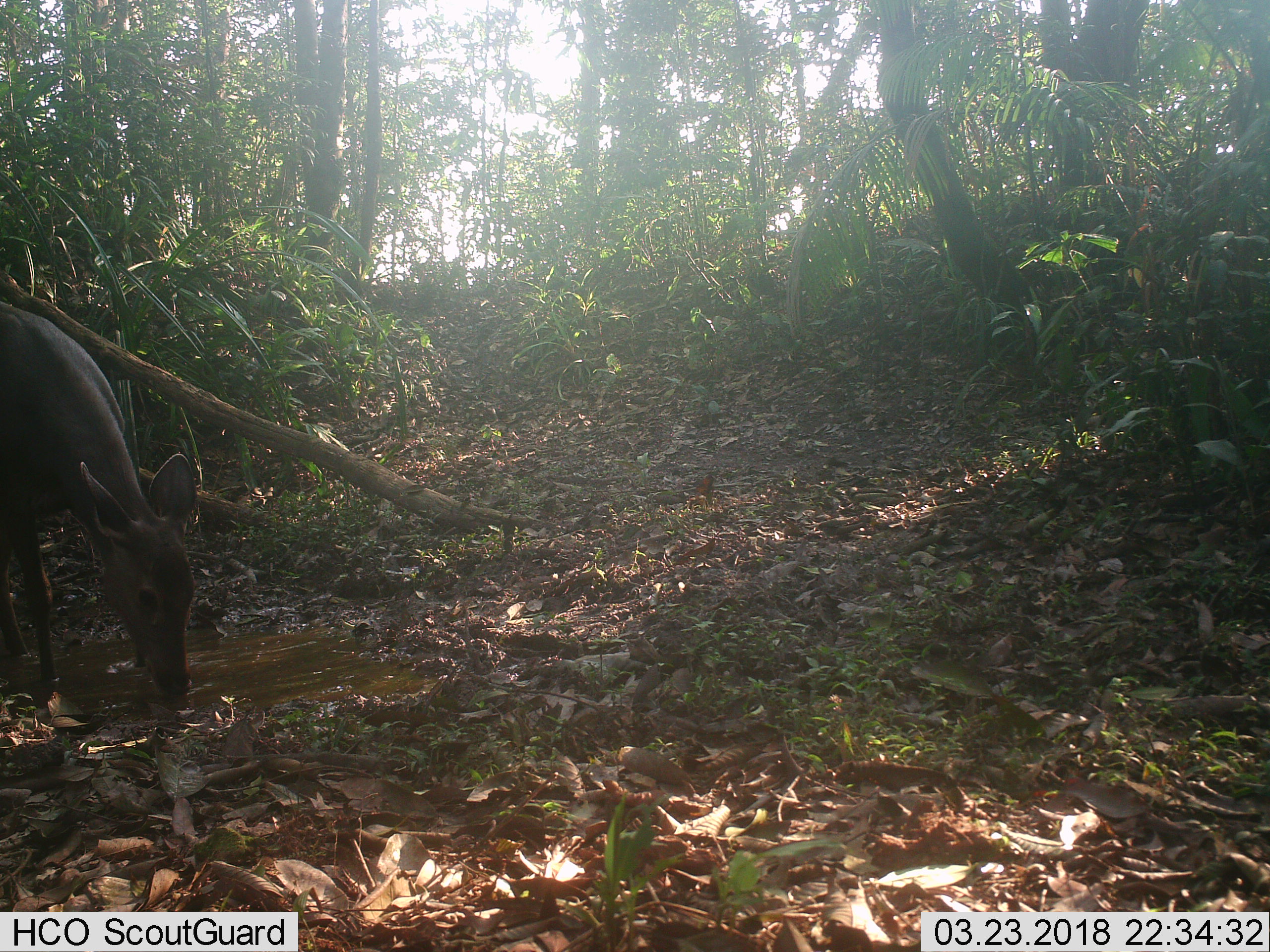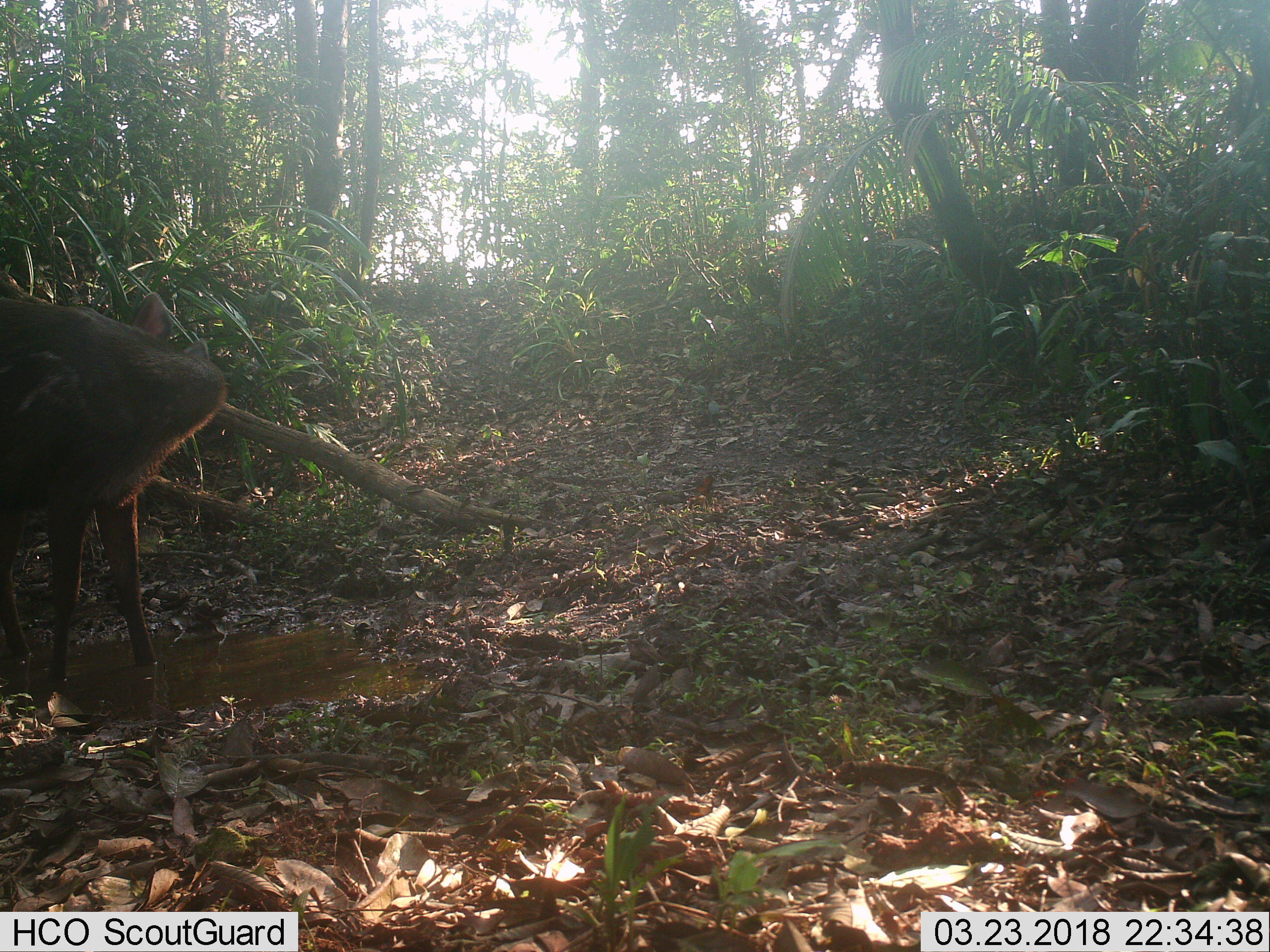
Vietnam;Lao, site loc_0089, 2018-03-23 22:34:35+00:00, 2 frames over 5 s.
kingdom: Animalia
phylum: Chordata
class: Mammalia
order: Artiodactyla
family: Cervidae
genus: Rusa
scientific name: Rusa unicolor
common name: sambar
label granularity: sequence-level